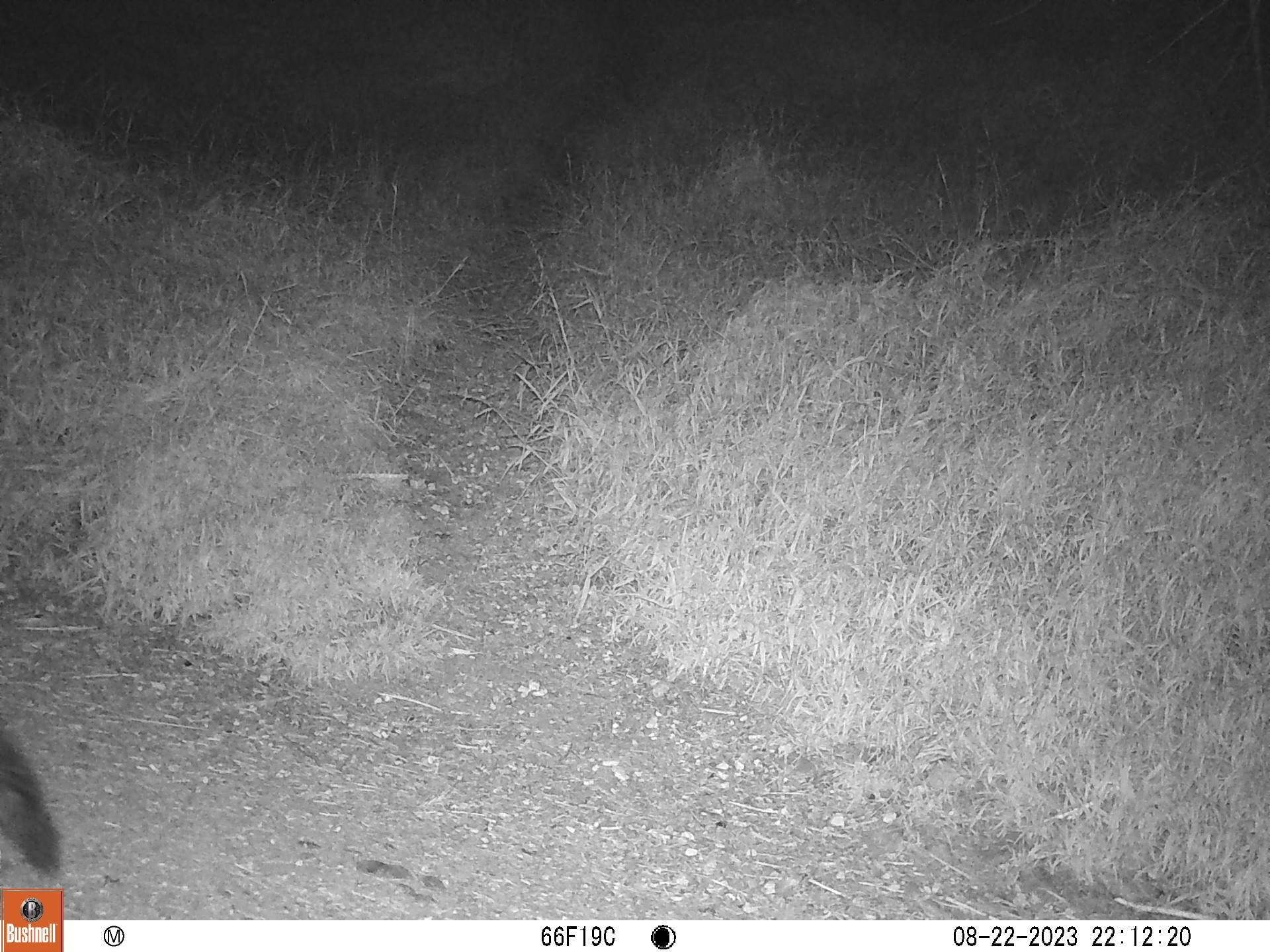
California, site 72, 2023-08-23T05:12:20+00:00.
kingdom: Animalia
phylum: Chordata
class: Mammalia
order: Carnivora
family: Canidae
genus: Urocyon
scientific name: Urocyon cinereoargenteus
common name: gray fox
Gray fox (Urocyon cinereoargenteus).